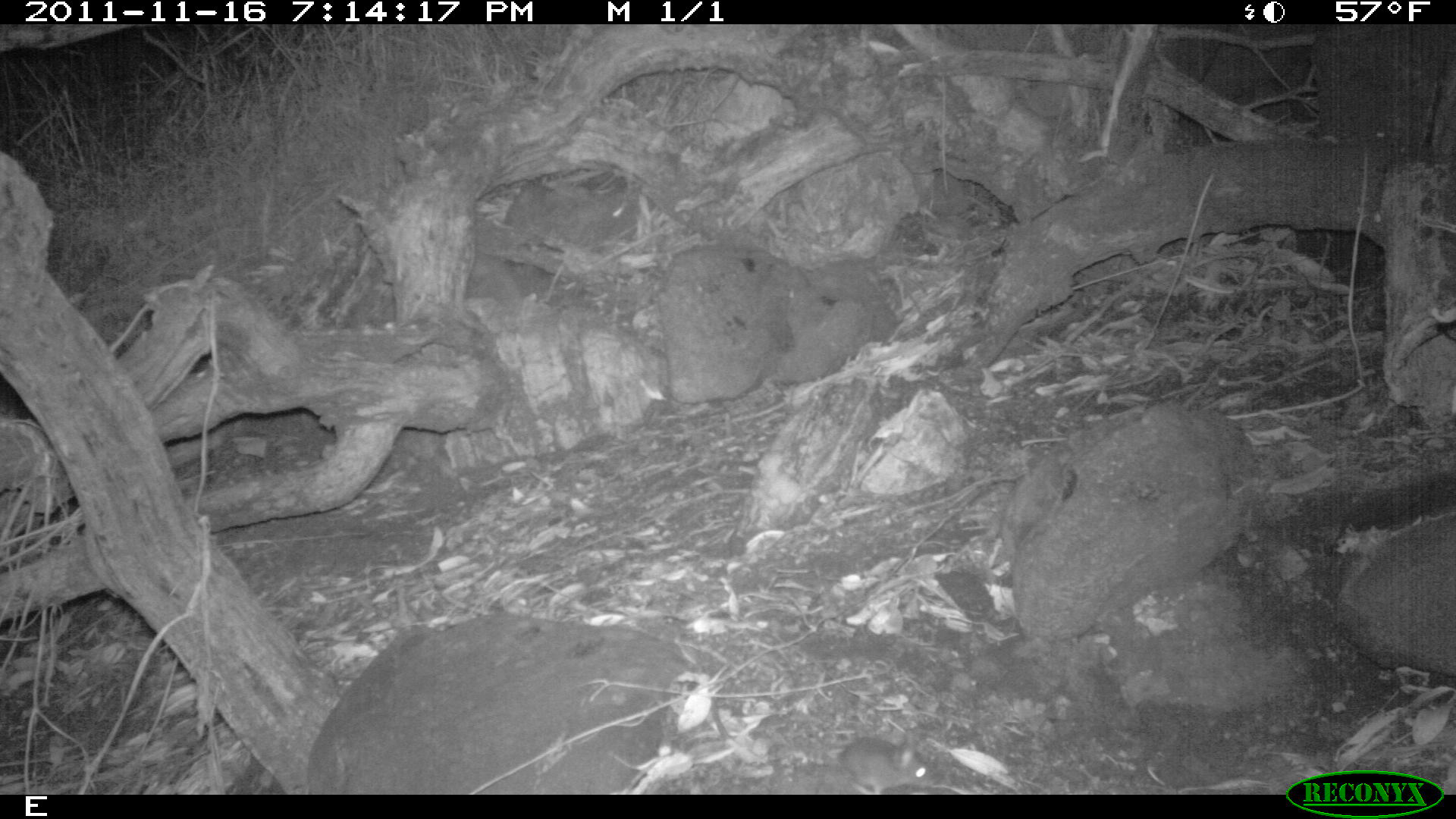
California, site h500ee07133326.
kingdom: Animalia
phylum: Chordata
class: Mammalia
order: Rodentia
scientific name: Rodentia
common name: rodent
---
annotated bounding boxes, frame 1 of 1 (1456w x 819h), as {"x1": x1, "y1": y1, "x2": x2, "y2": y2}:
rodent: {"x1": 837, "y1": 737, "x2": 937, "y2": 794}